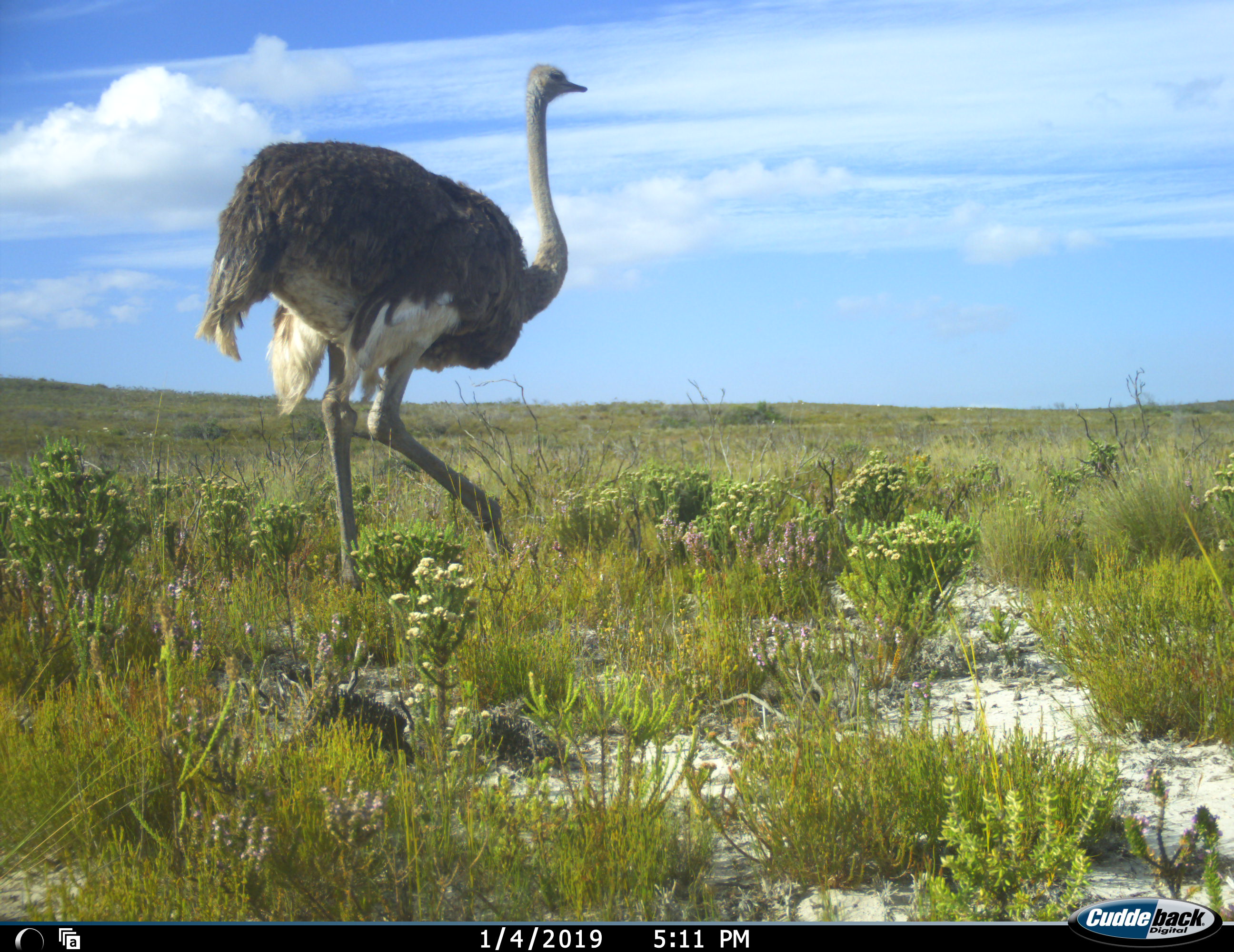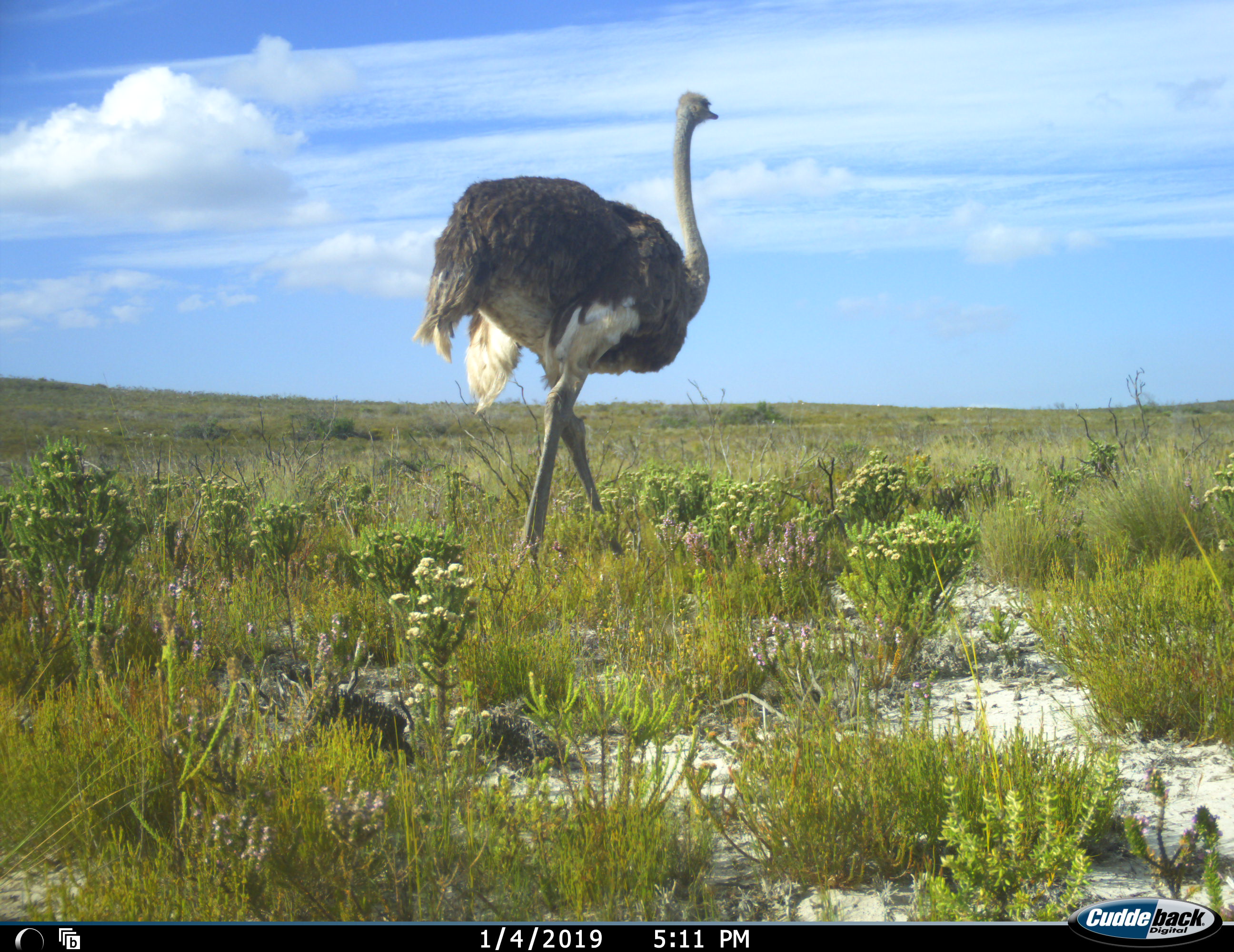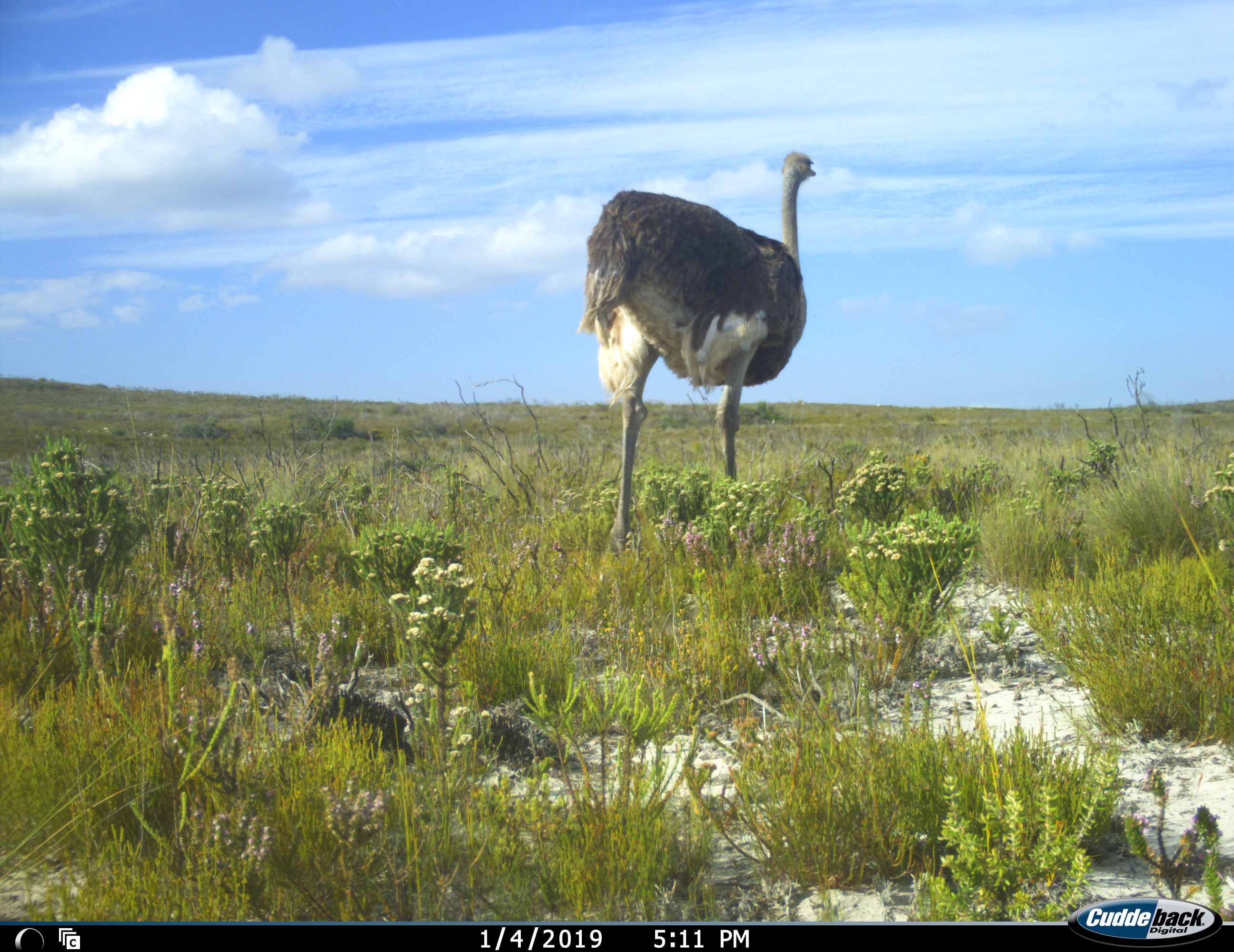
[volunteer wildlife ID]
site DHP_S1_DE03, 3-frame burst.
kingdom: Animalia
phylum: Chordata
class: Aves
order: Struthioniformes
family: Struthionidae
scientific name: Struthionidae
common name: ostrich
Ostrich (Struthionidae), count 1. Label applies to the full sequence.